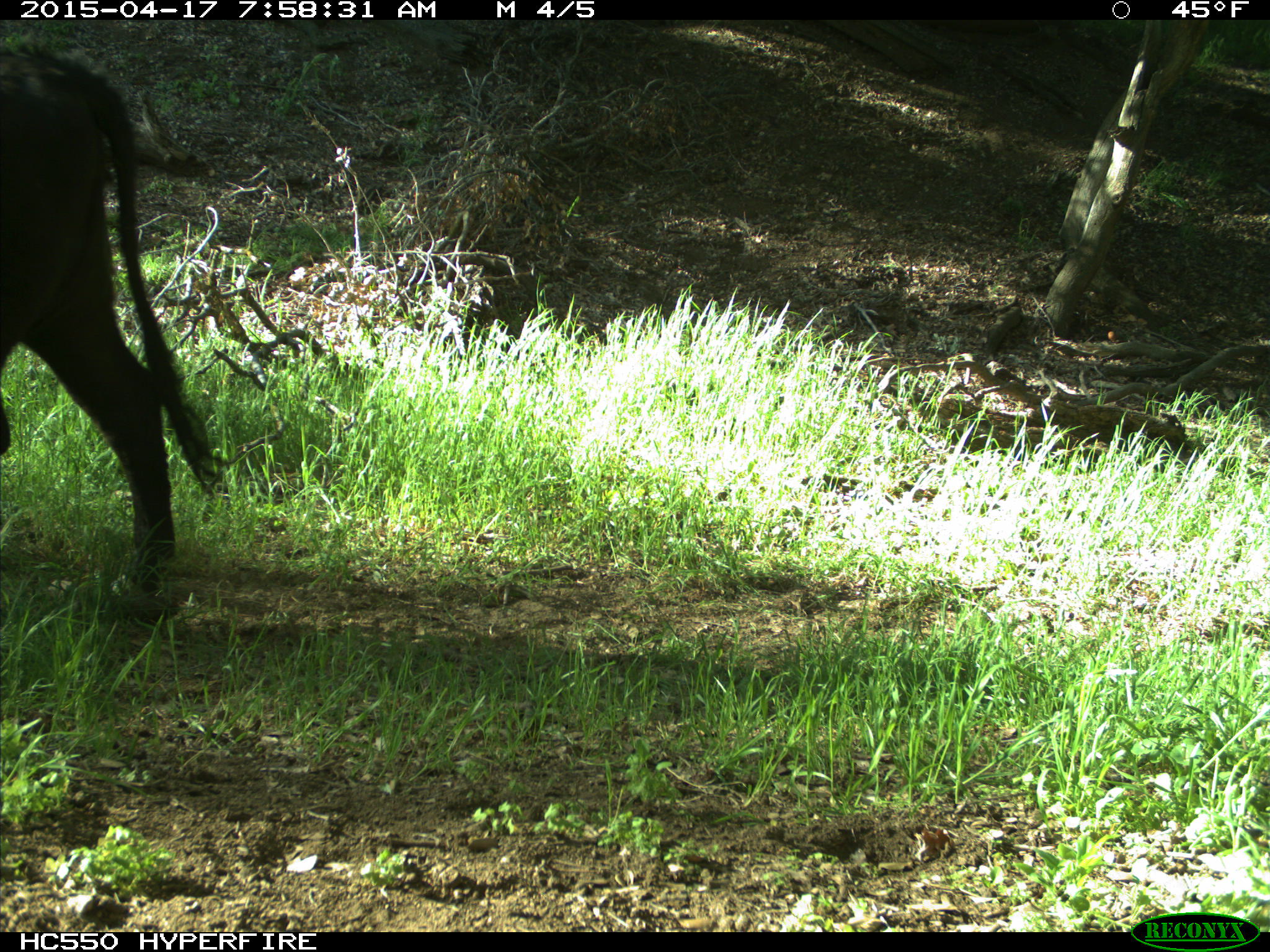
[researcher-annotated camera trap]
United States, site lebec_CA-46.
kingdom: Animalia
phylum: Chordata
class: Mammalia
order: Artiodactyla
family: Bovidae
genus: Bos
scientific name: Bos taurus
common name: domestic cow